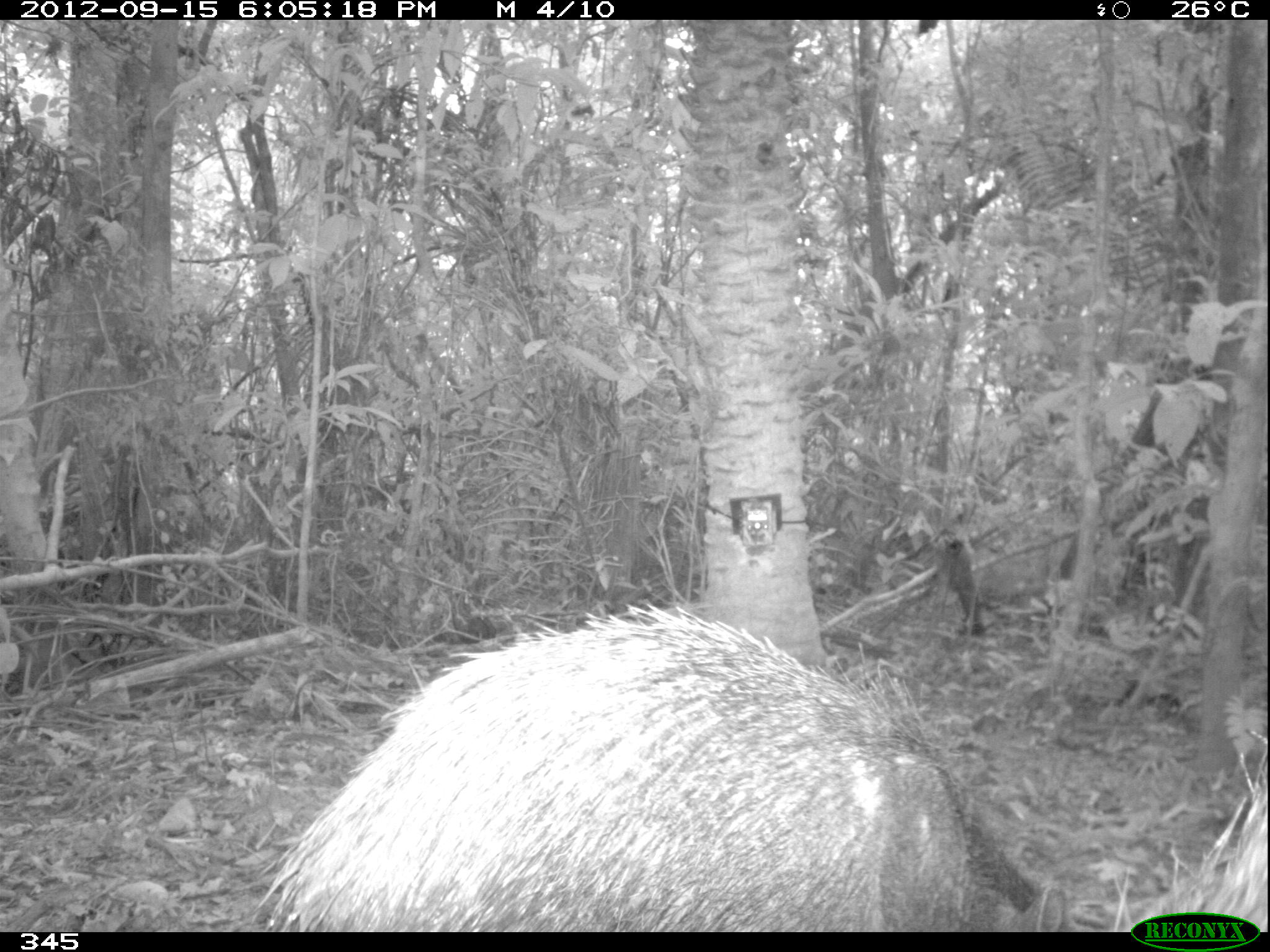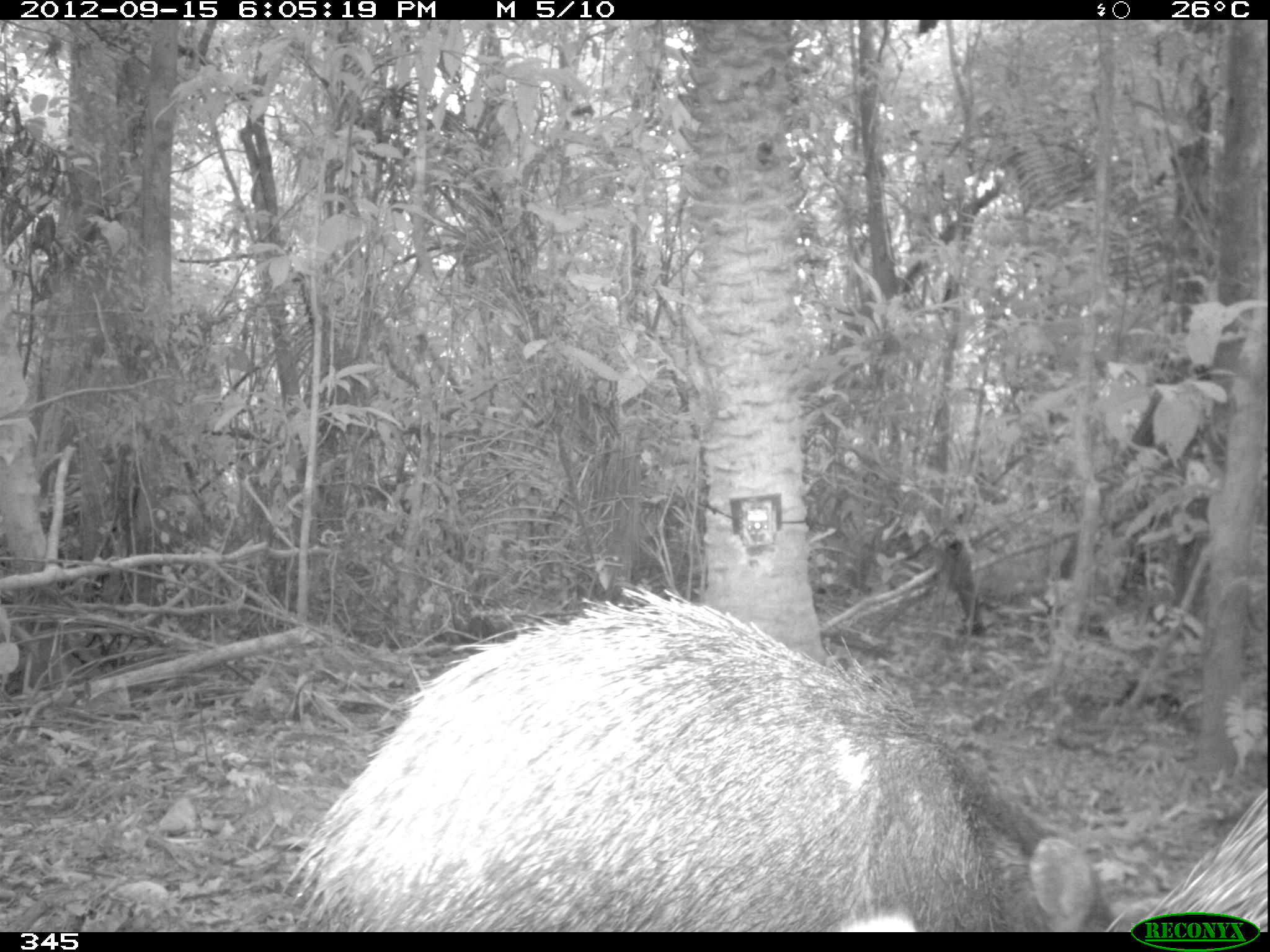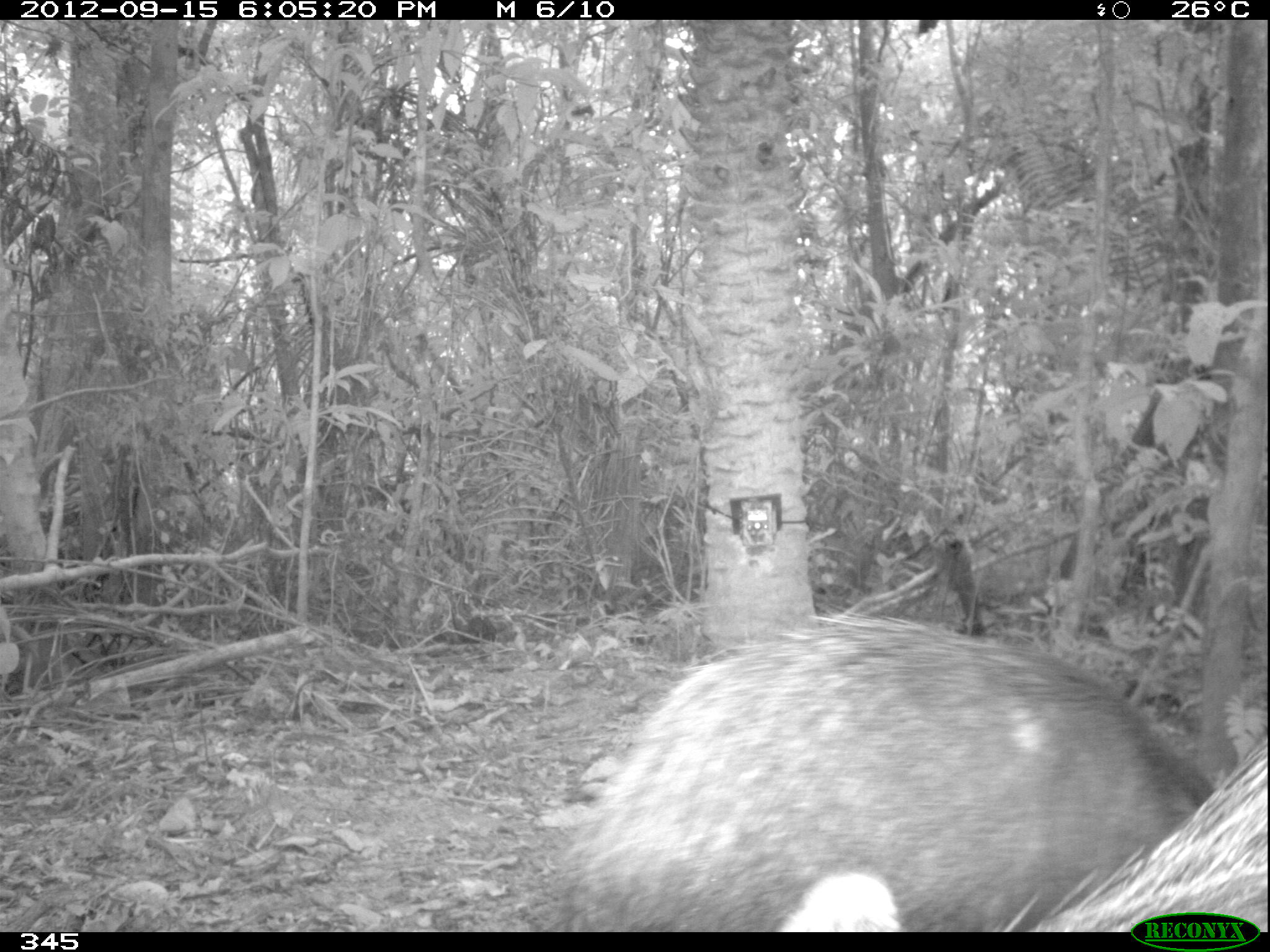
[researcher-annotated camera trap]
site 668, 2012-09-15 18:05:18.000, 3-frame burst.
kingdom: Animalia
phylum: Chordata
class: Mammalia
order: Artiodactyla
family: Tayassuidae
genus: Tayassu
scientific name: Tayassu pecari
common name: white-lipped peccary